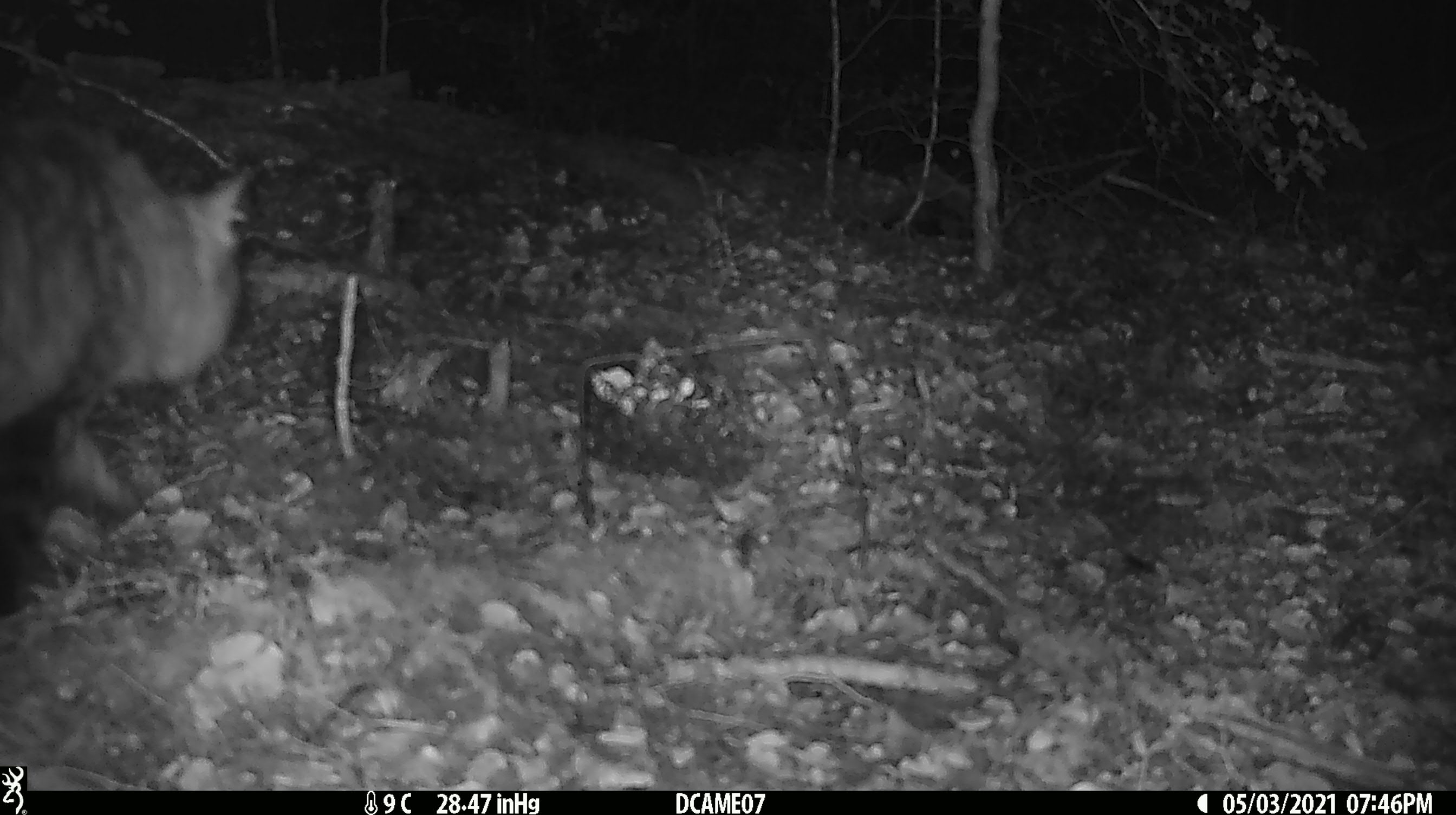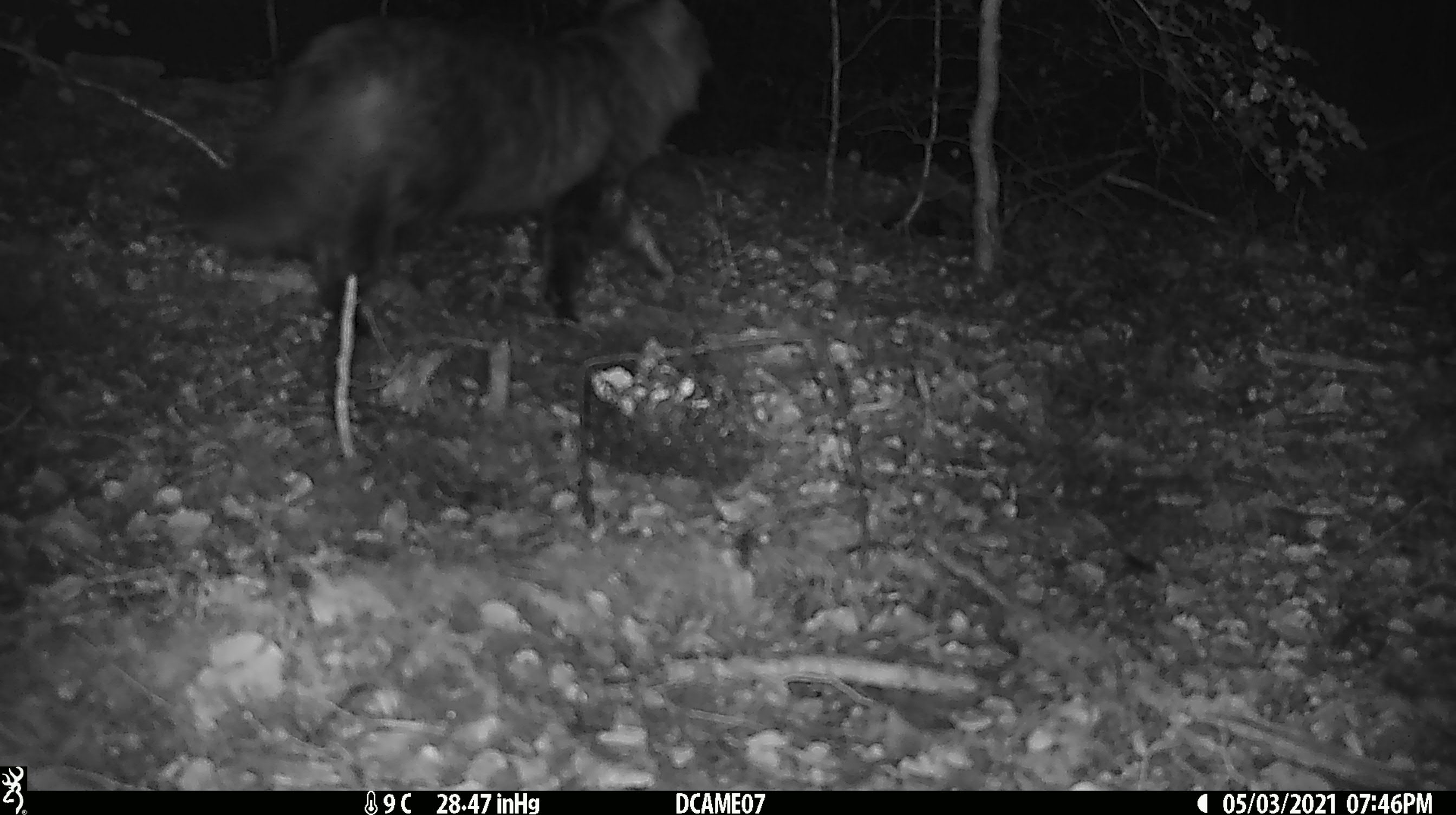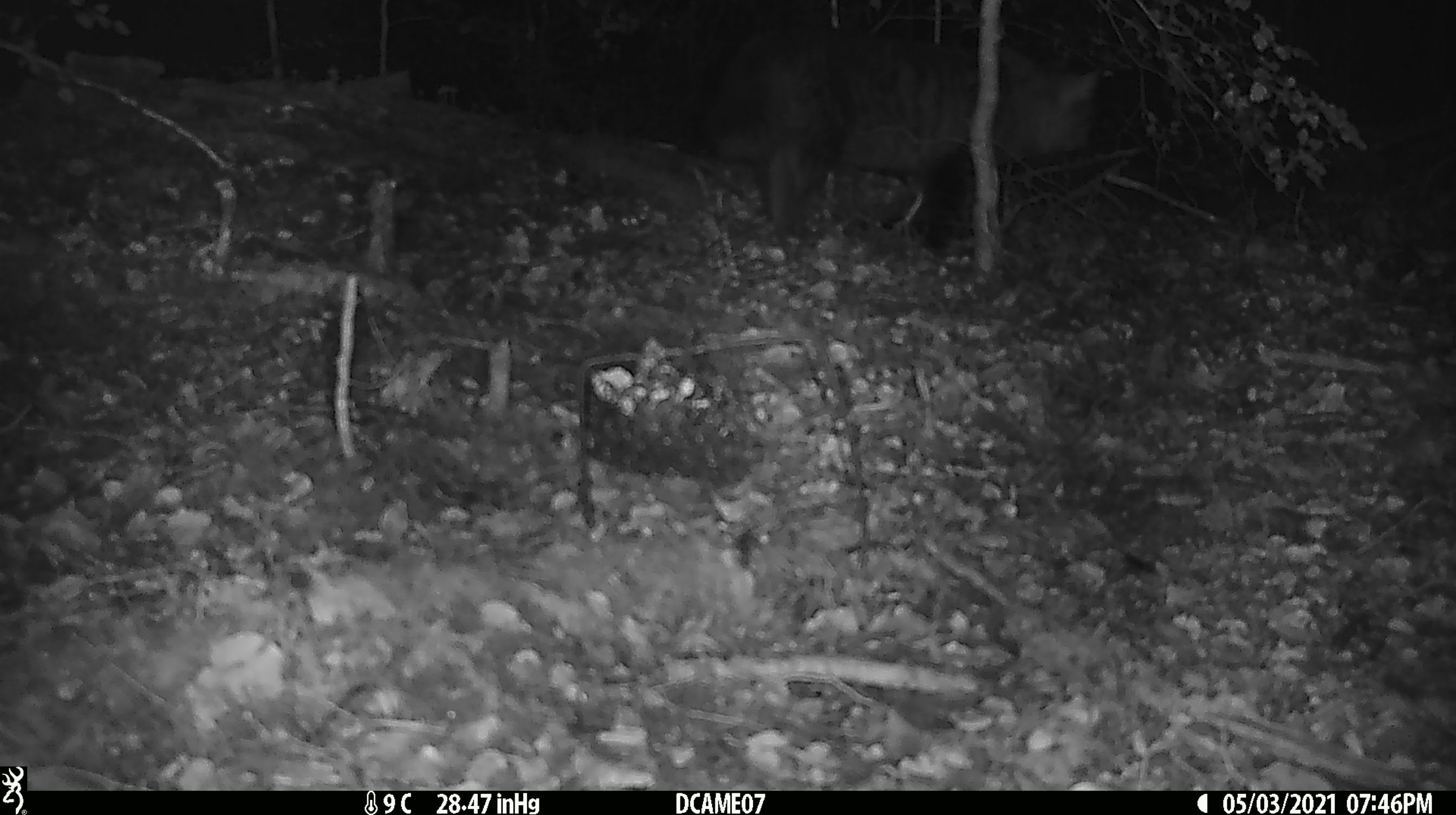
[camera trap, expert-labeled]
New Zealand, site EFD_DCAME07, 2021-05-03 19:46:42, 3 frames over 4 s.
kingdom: Animalia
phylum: Chordata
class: Mammalia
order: Carnivora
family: Felidae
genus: Felis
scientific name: Felis catus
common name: domestic cat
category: cat